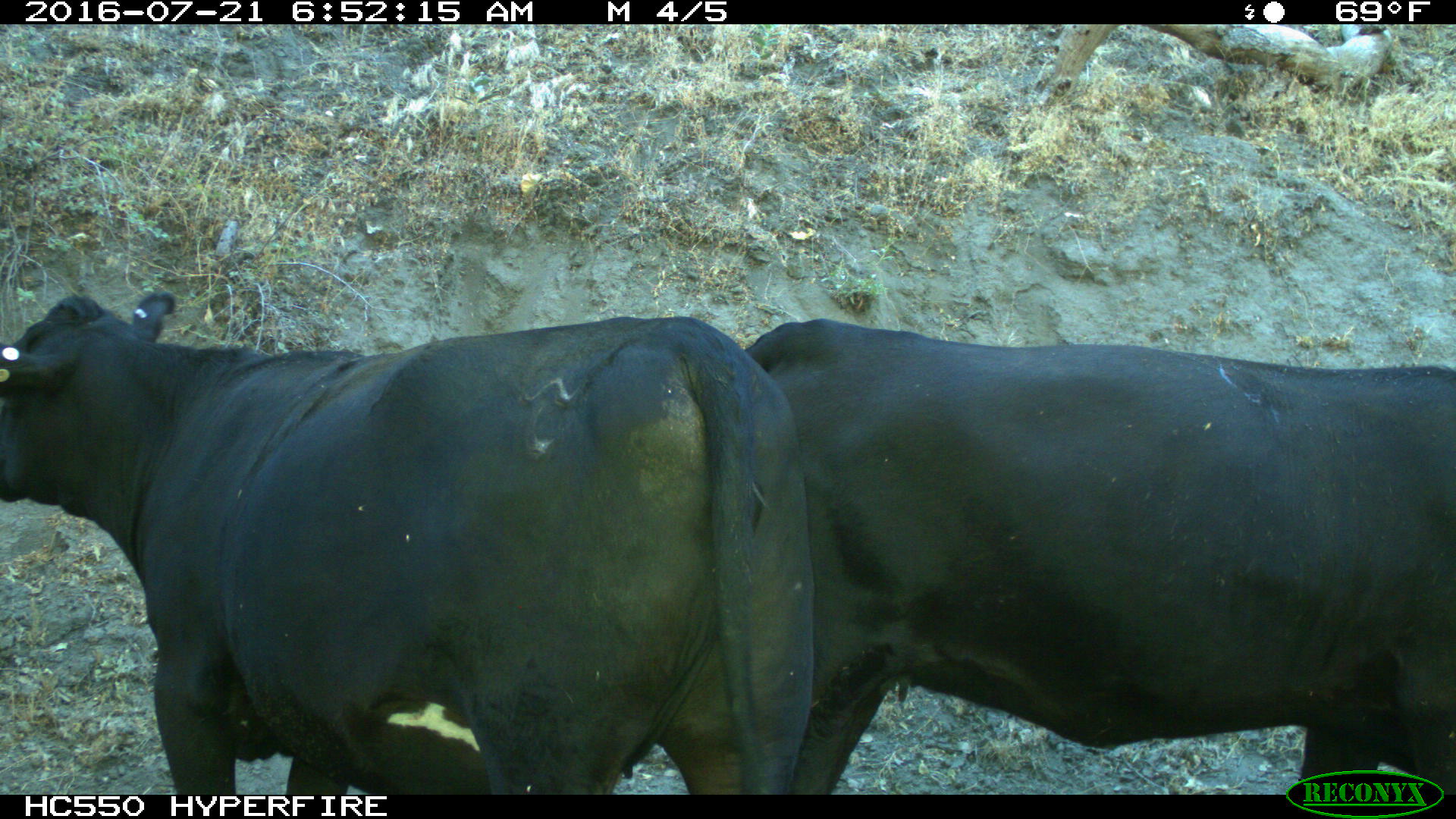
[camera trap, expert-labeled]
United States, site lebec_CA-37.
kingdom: Animalia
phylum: Chordata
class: Mammalia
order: Artiodactyla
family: Bovidae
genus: Bos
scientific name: Bos taurus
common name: domestic cow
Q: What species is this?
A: Bos taurus (domestic cow).